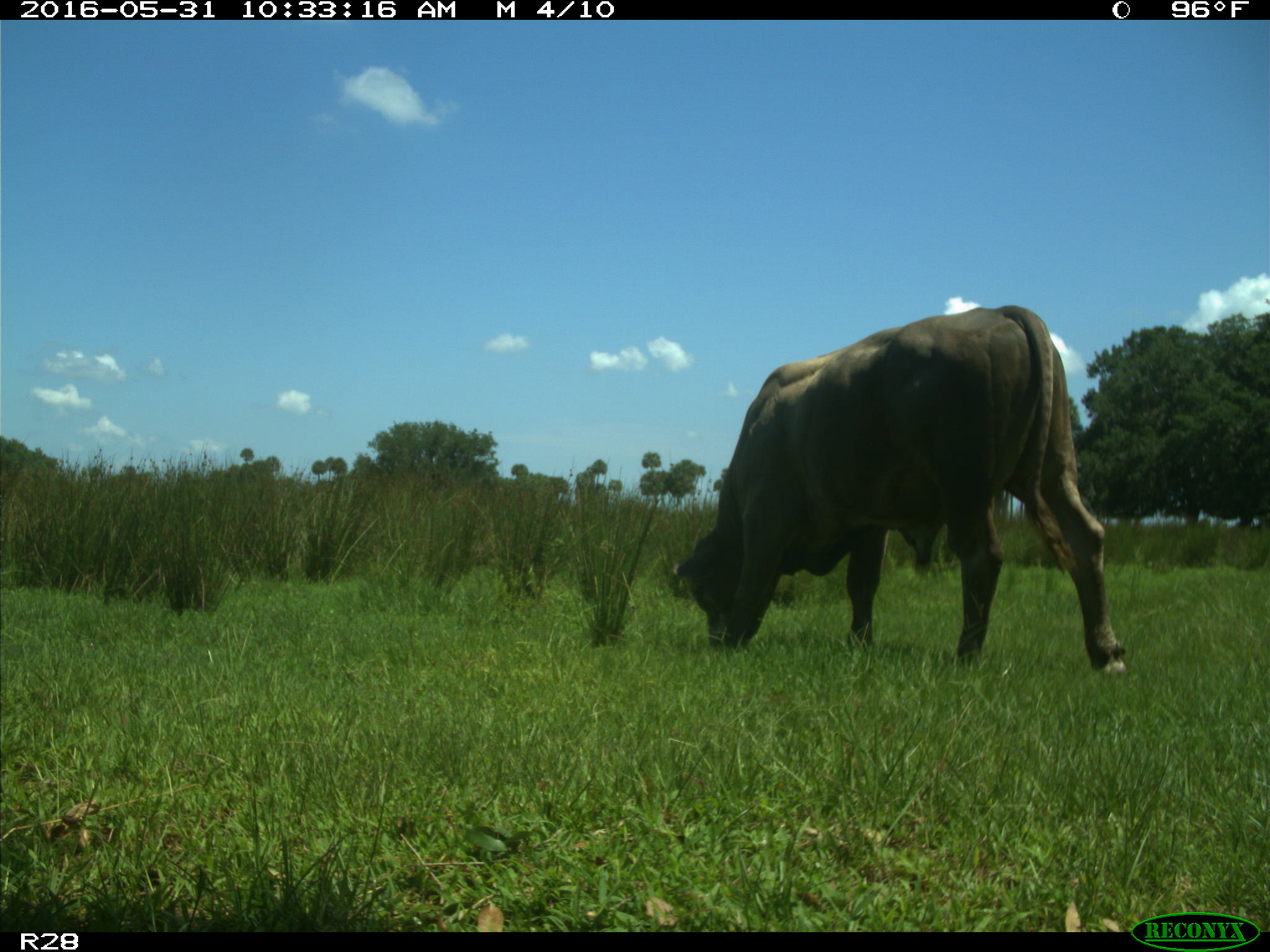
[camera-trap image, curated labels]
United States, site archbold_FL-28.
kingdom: Animalia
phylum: Chordata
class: Mammalia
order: Artiodactyla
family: Bovidae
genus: Bos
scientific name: Bos taurus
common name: domestic cow